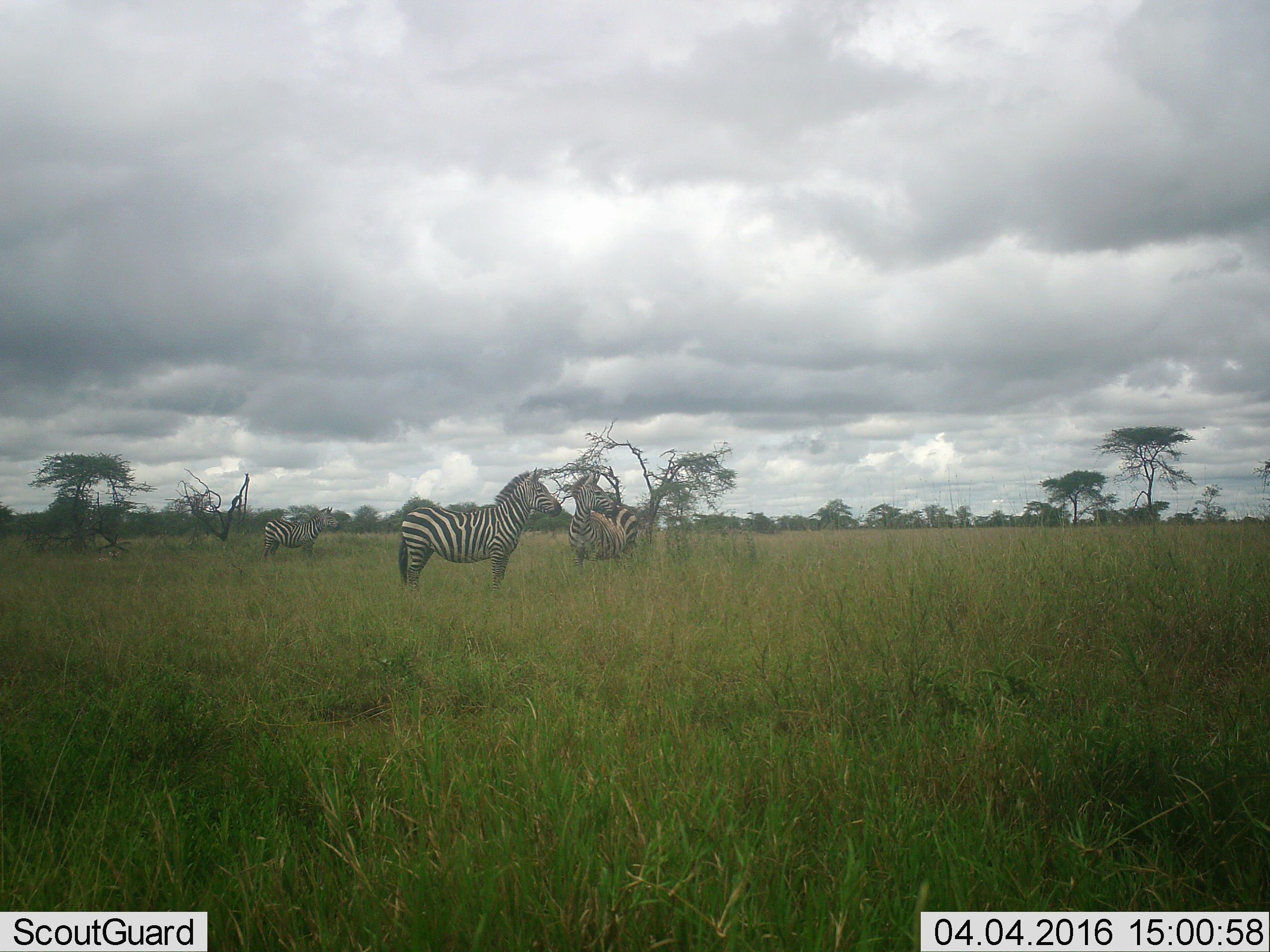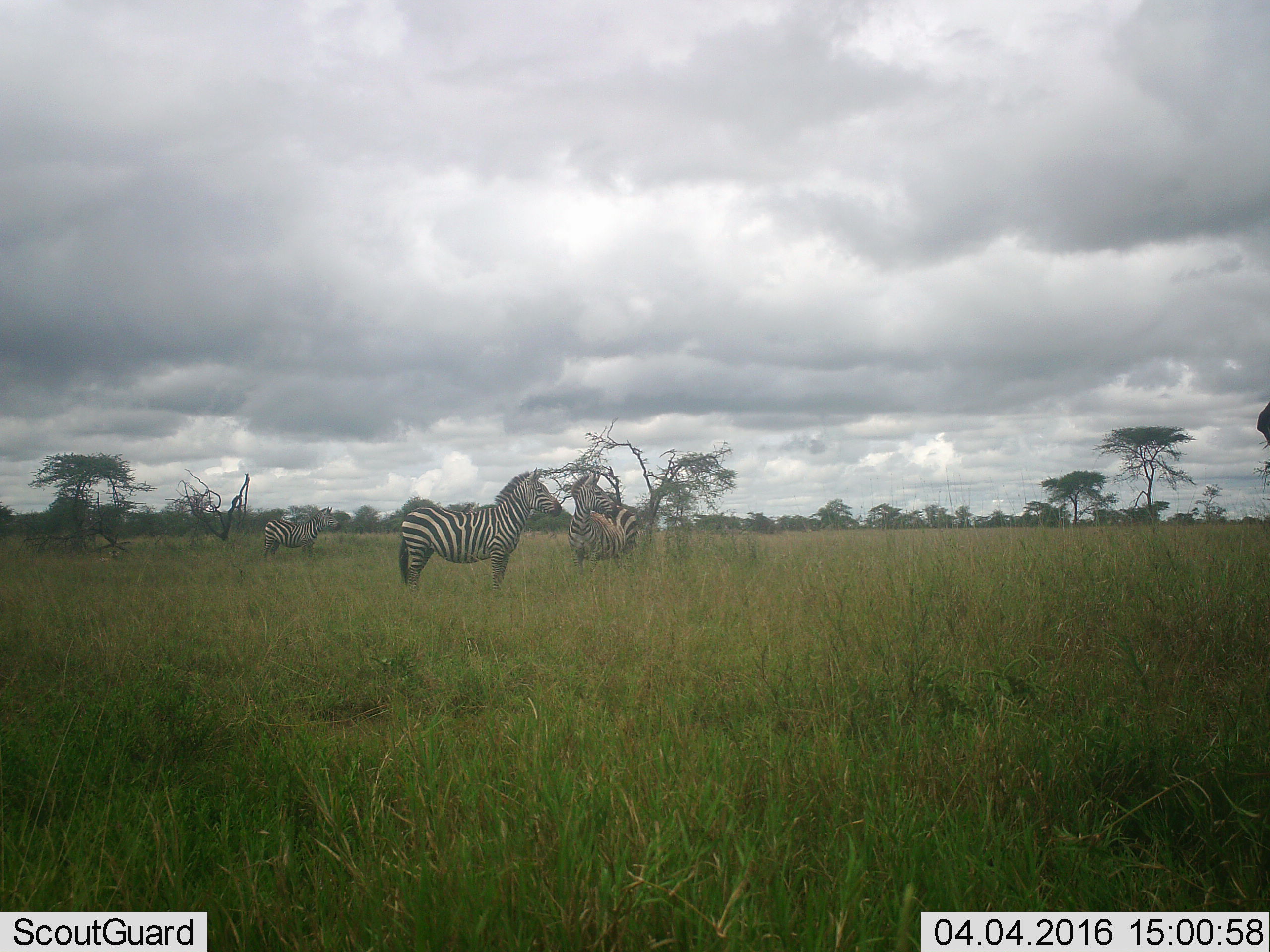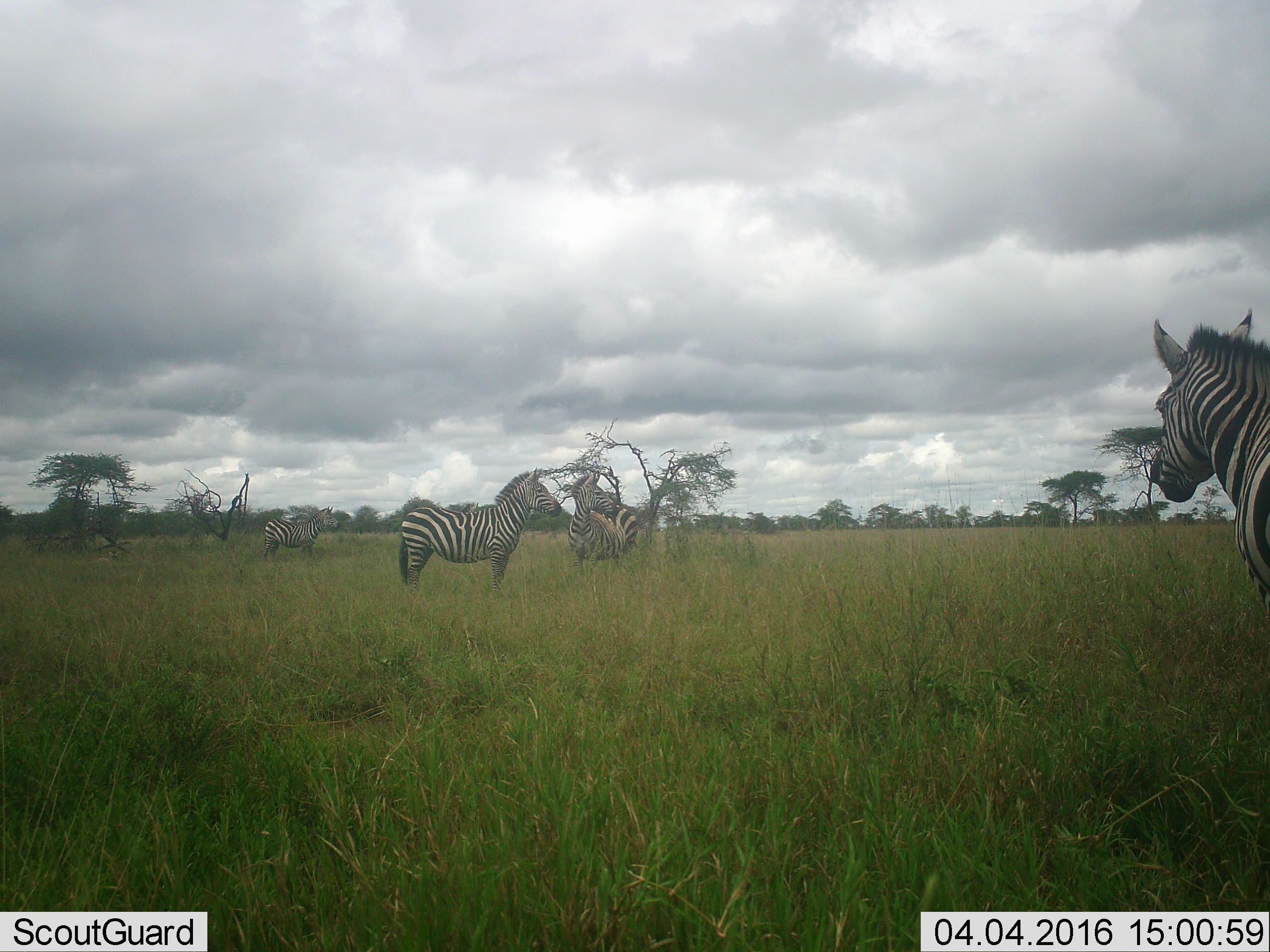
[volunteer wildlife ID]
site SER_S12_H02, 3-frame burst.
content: unidentified animal